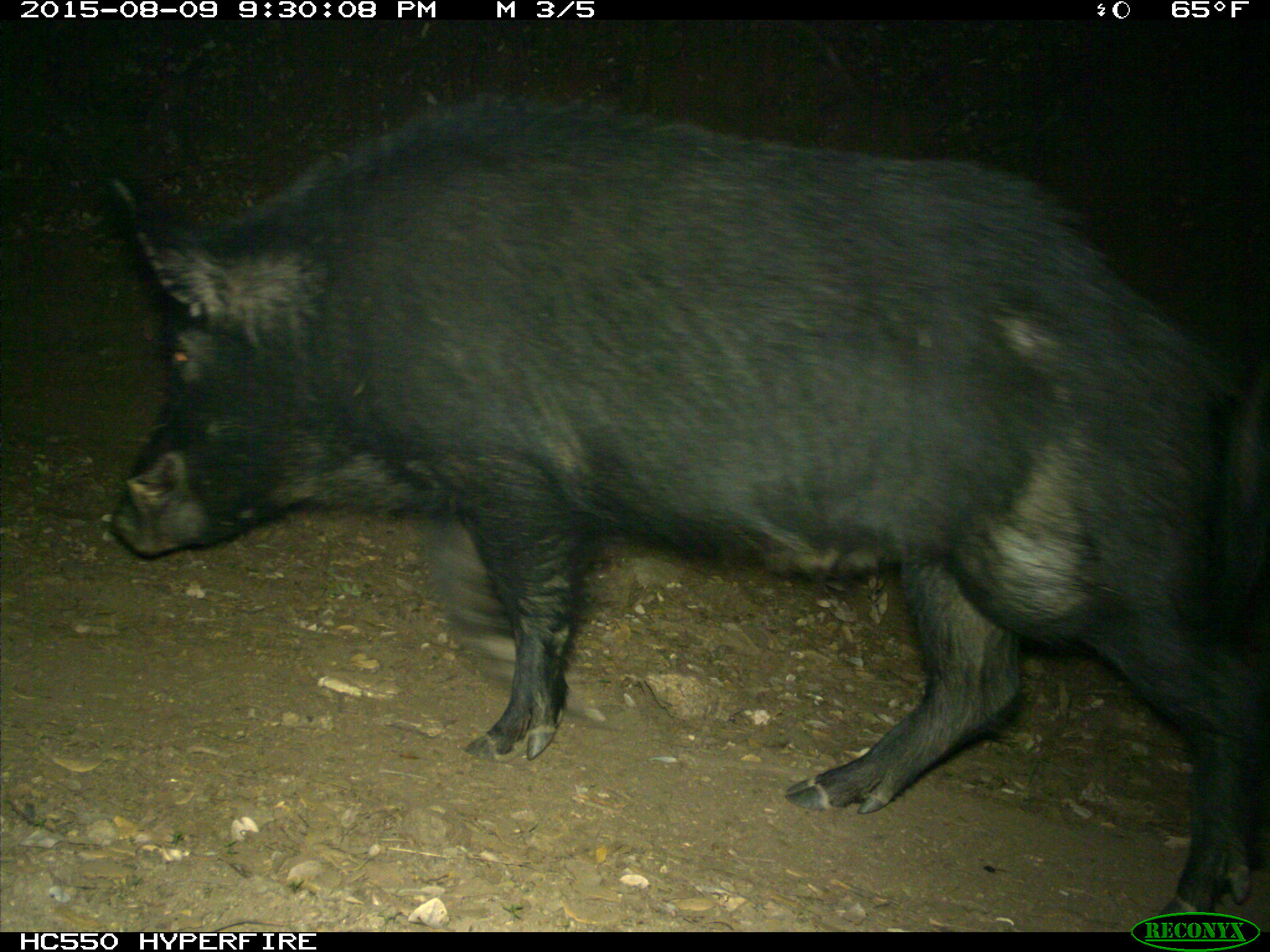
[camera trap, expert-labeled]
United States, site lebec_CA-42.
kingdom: Animalia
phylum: Chordata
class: Mammalia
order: Artiodactyla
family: Suidae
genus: Sus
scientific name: Sus scrofa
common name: wild boar